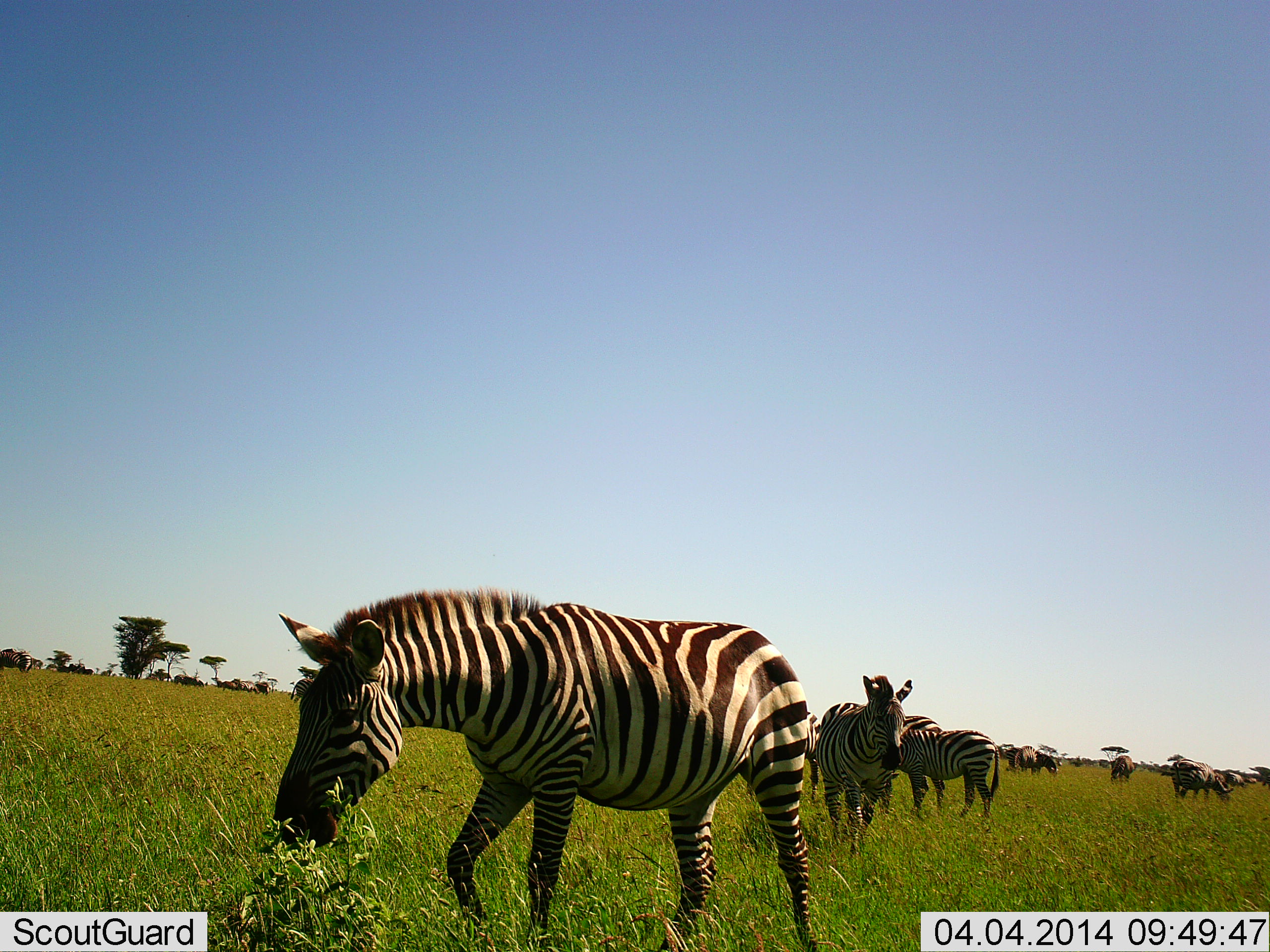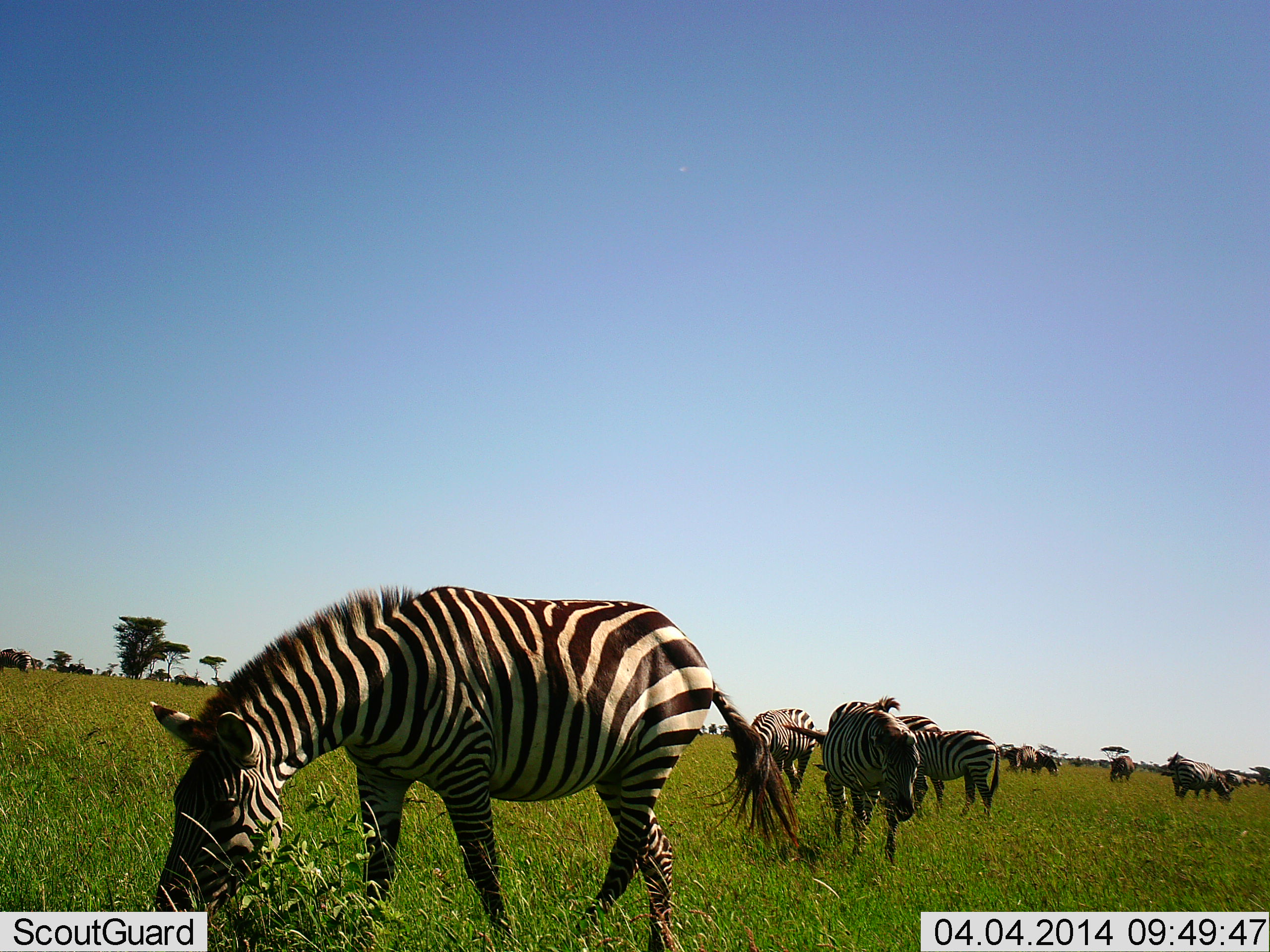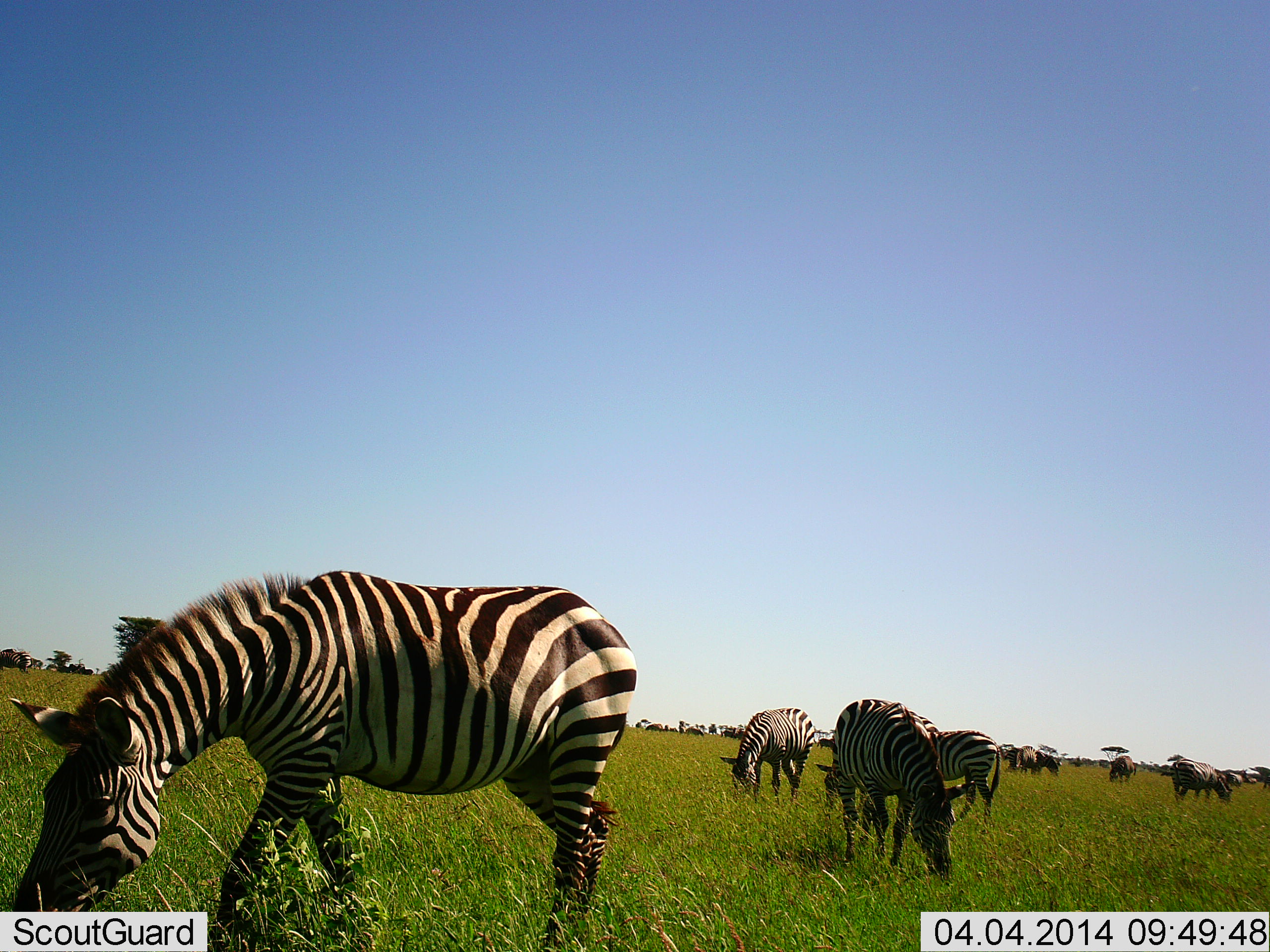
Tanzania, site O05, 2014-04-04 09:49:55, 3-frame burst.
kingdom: Animalia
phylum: Chordata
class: Mammalia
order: Perissodactyla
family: Equidae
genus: Equus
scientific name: Equus quagga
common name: plains zebra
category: zebra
Zebra (plains zebra) (Equus quagga), count 8. Behavior (volunteer vote fractions): standing 62%, resting 6%, moving 38%, interacting 0%. Young present (vote fraction): 0%. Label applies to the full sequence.